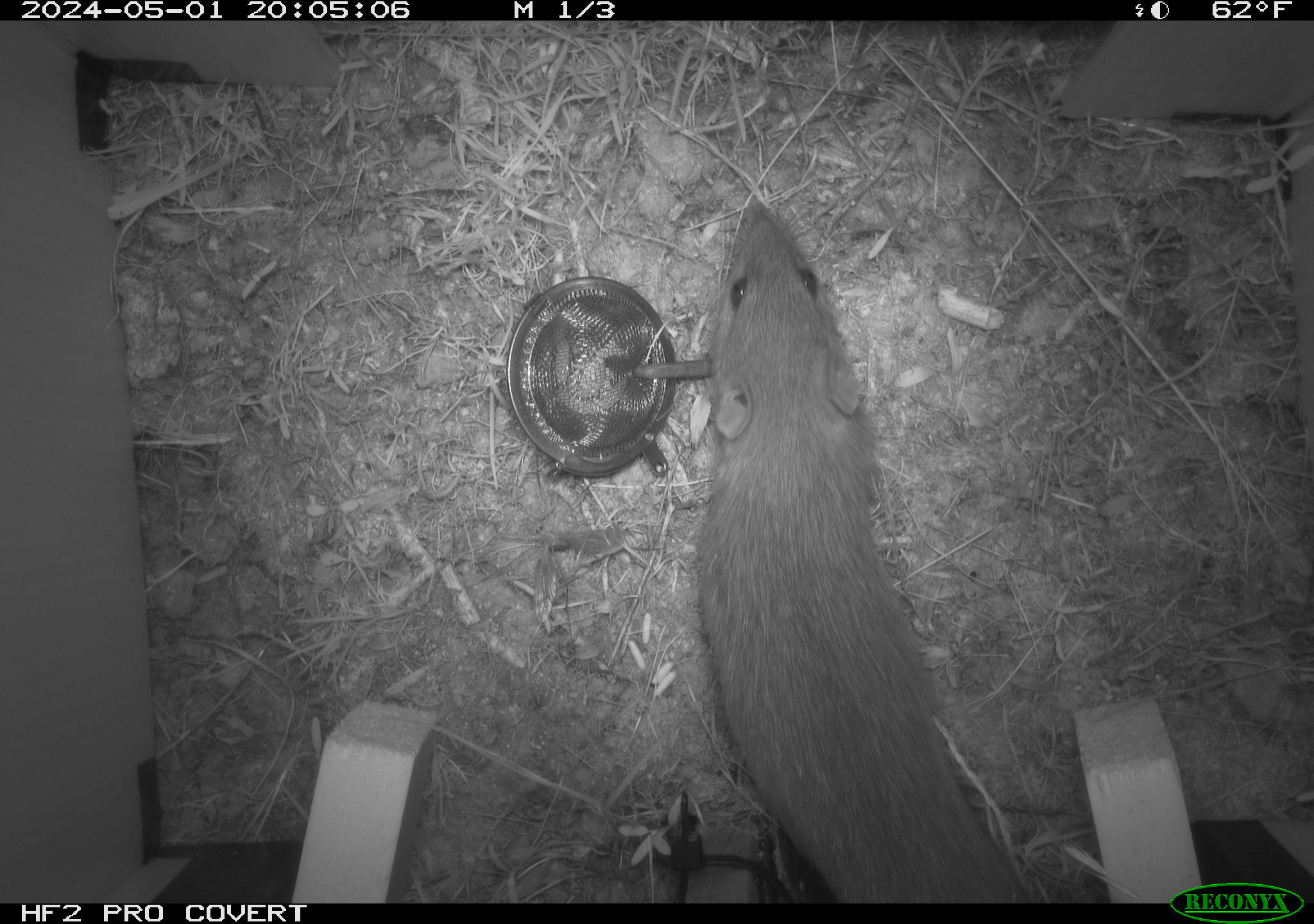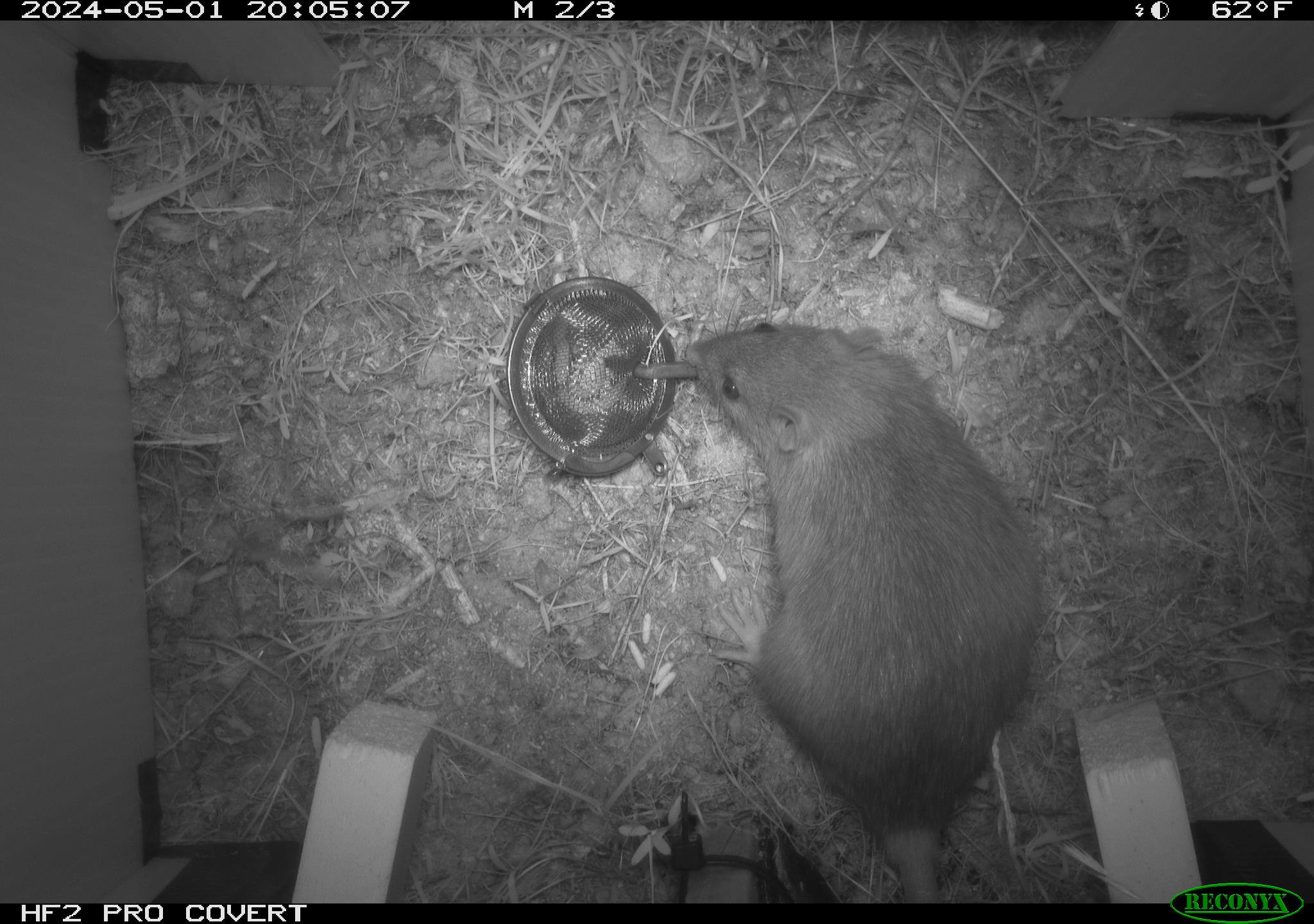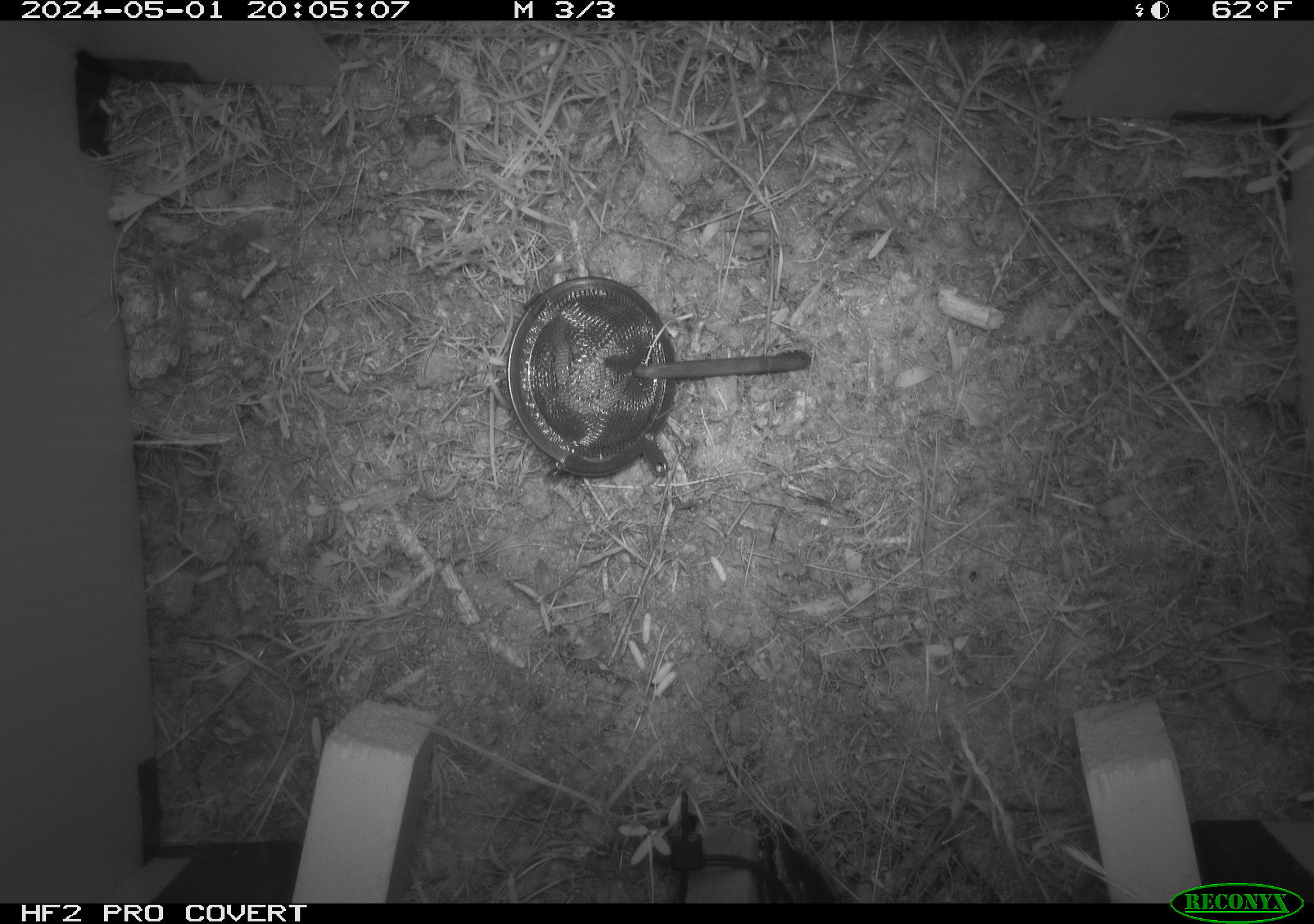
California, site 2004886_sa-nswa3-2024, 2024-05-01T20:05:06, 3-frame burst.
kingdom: Animalia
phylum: Chordata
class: Mammalia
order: Rodentia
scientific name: Rodentia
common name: rodent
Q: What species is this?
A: Rodent (Rodentia).